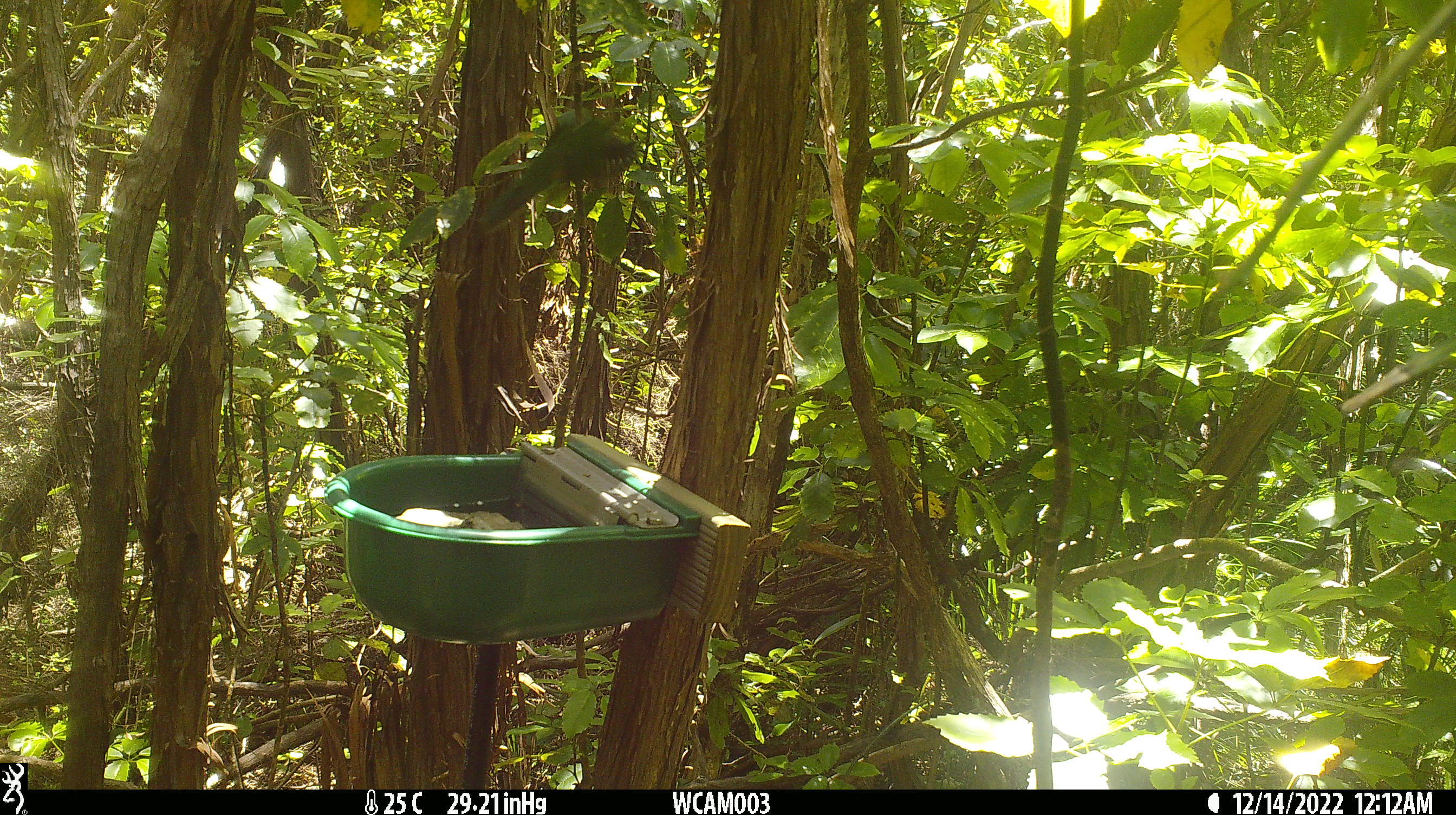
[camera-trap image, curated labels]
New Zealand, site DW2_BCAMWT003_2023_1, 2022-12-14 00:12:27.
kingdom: Animalia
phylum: Chordata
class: Aves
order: Psittaciformes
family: Psittaculidae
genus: Cyanoramphus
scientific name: Cyanoramphus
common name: parakeet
Parakeet (Cyanoramphus).